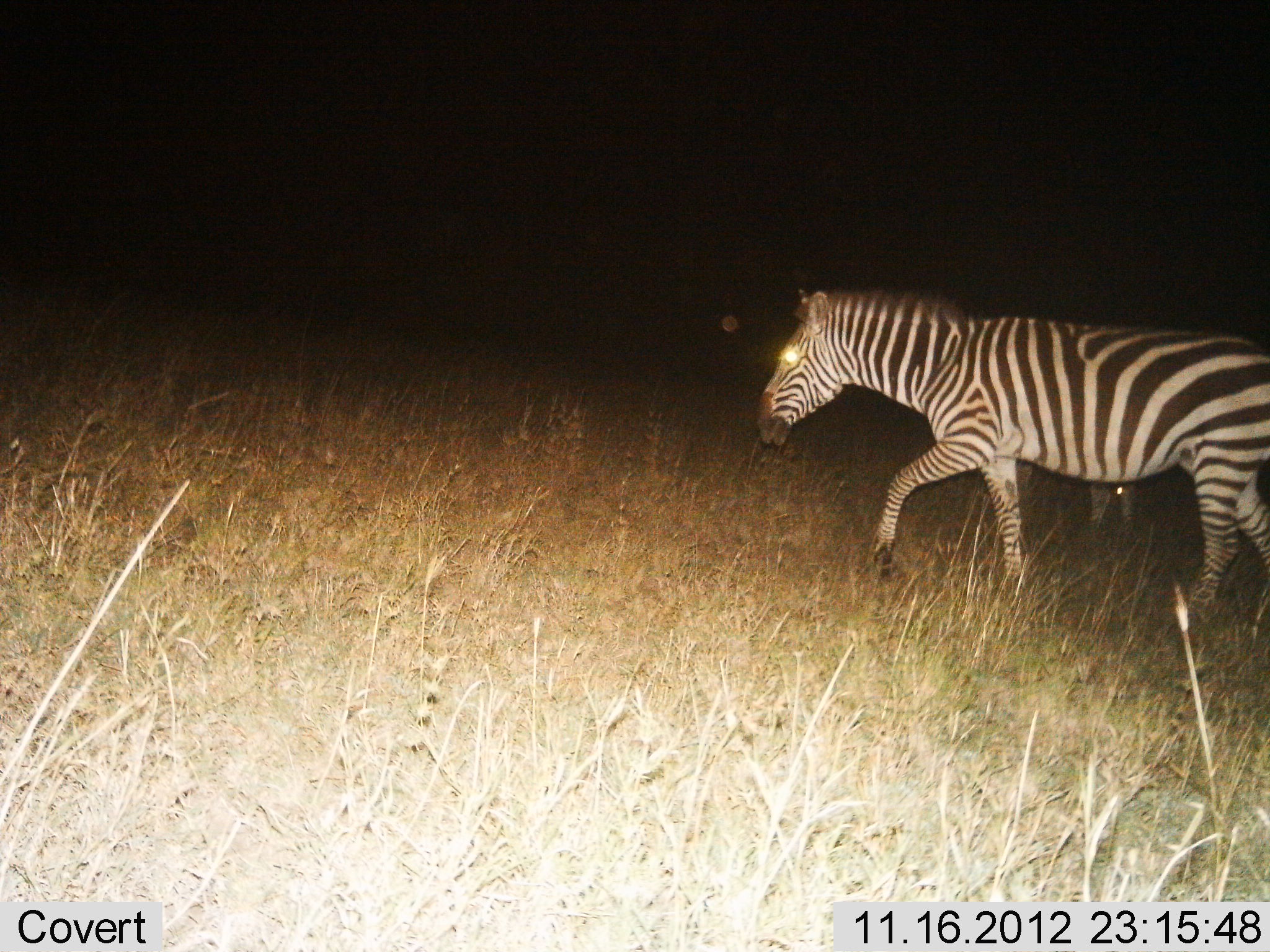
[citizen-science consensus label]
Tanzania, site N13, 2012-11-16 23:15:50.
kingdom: Animalia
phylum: Chordata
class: Mammalia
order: Perissodactyla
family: Equidae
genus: Equus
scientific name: Equus quagga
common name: plains zebra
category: zebra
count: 2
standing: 10%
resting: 0%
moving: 100%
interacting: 0%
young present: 10%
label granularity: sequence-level